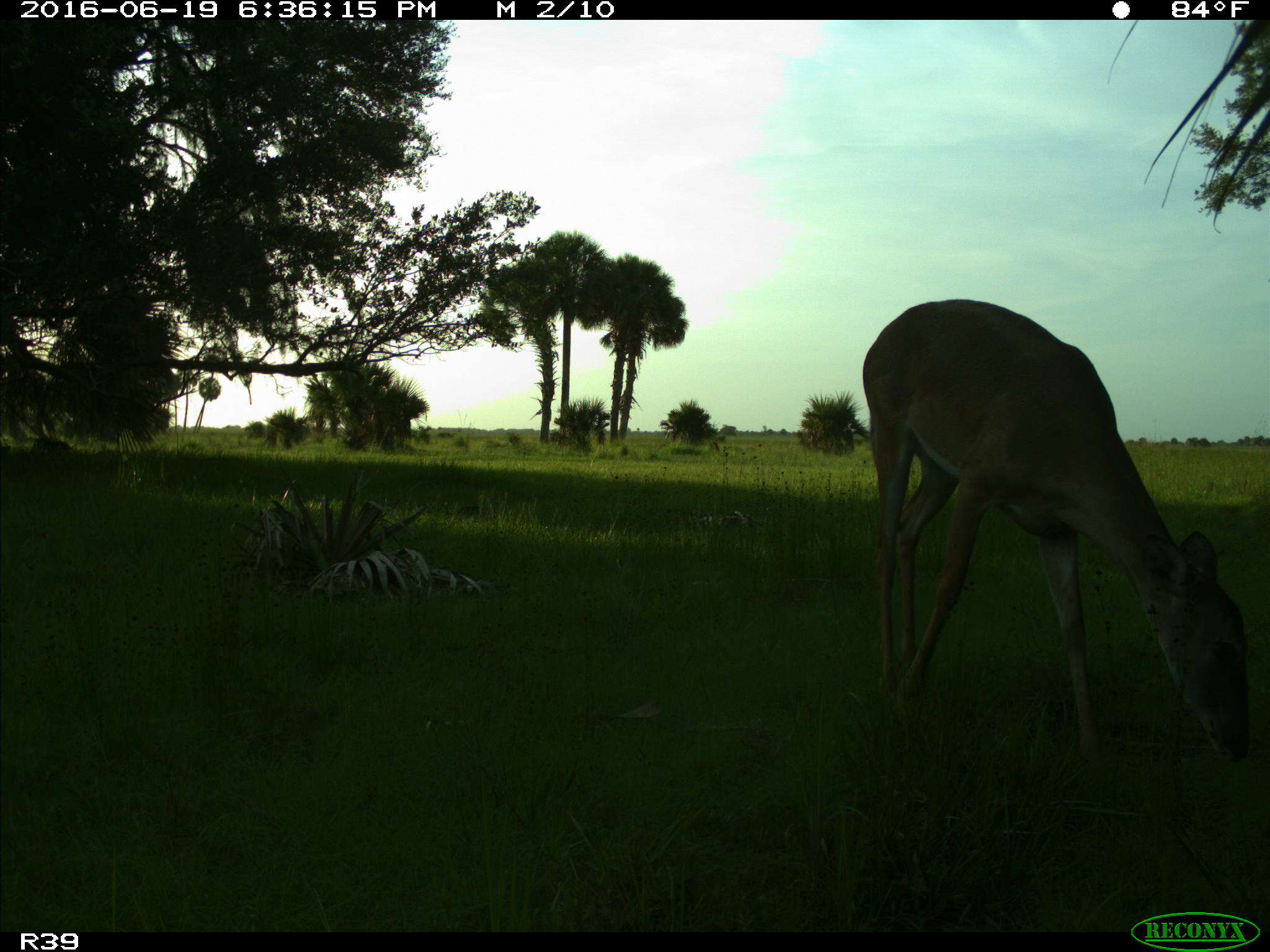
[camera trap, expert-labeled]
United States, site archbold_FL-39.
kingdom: Animalia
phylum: Chordata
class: Mammalia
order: Artiodactyla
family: Cervidae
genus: Odocoileus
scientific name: Odocoileus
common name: deer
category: unidentified deer